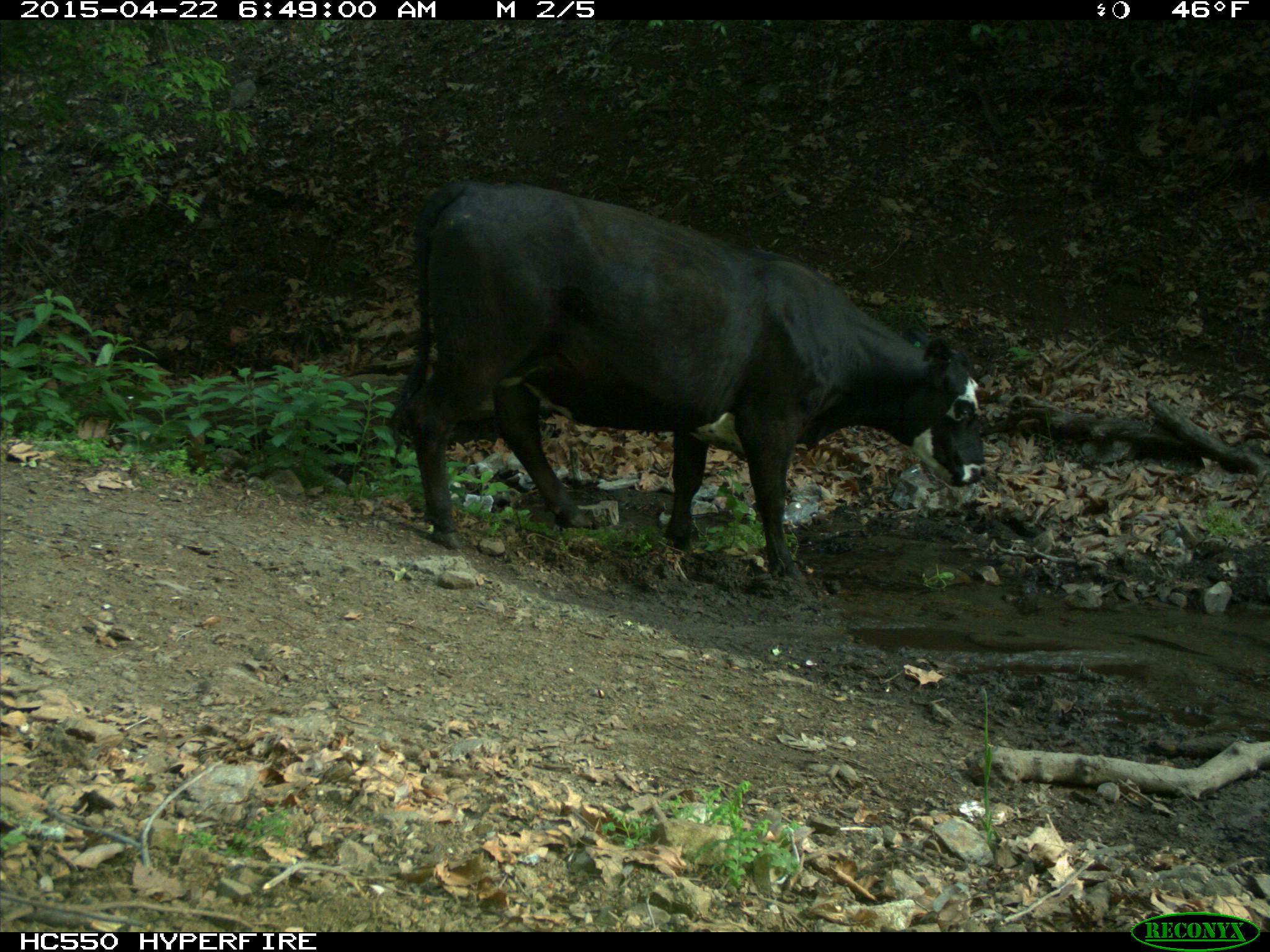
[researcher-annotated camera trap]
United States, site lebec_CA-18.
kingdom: Animalia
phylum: Chordata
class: Mammalia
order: Artiodactyla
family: Bovidae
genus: Bos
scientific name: Bos taurus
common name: domestic cow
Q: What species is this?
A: Bos taurus (domestic cow).